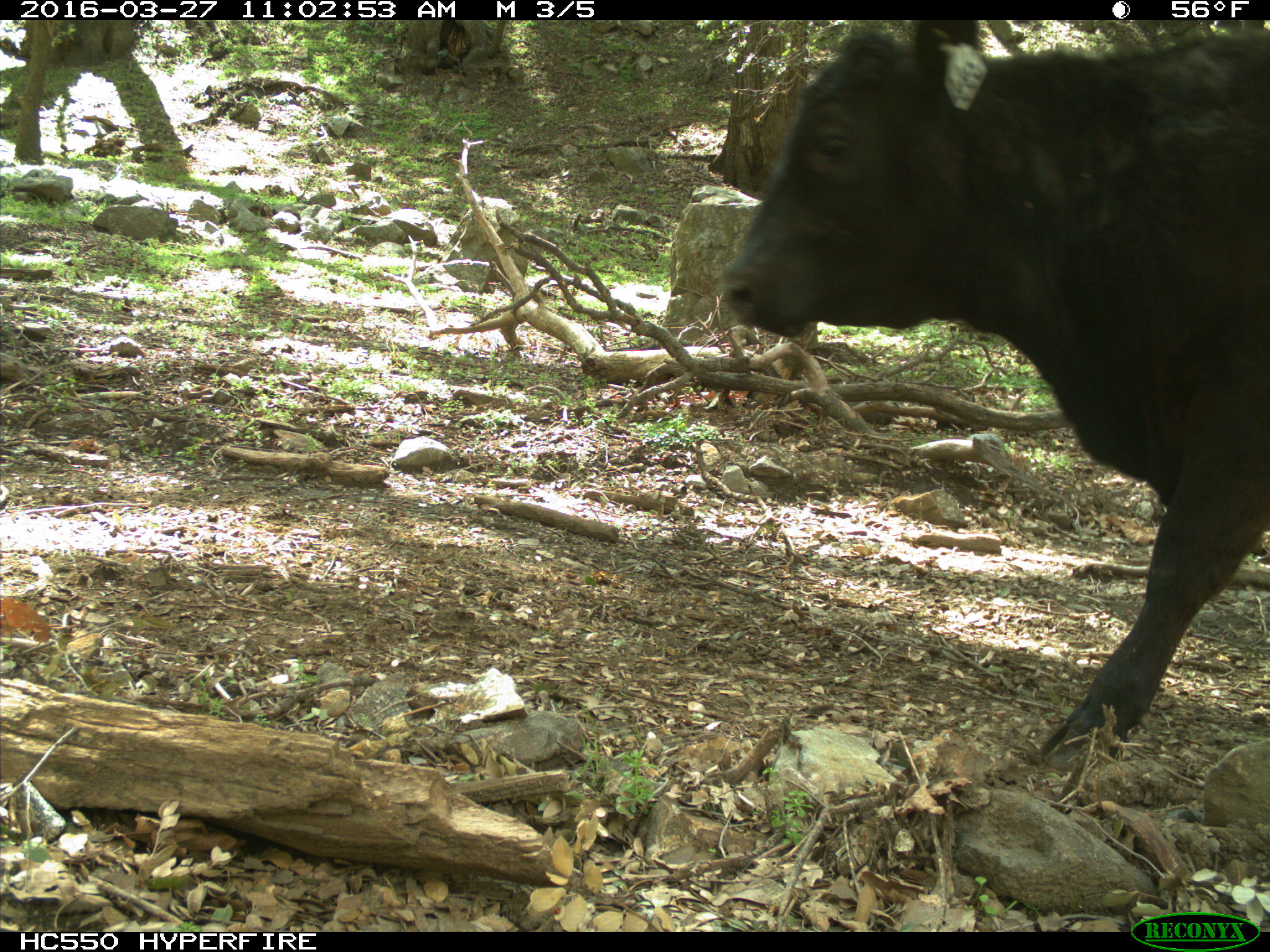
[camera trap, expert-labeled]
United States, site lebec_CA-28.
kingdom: Animalia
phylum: Chordata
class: Mammalia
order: Artiodactyla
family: Bovidae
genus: Bos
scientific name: Bos taurus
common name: domestic cow